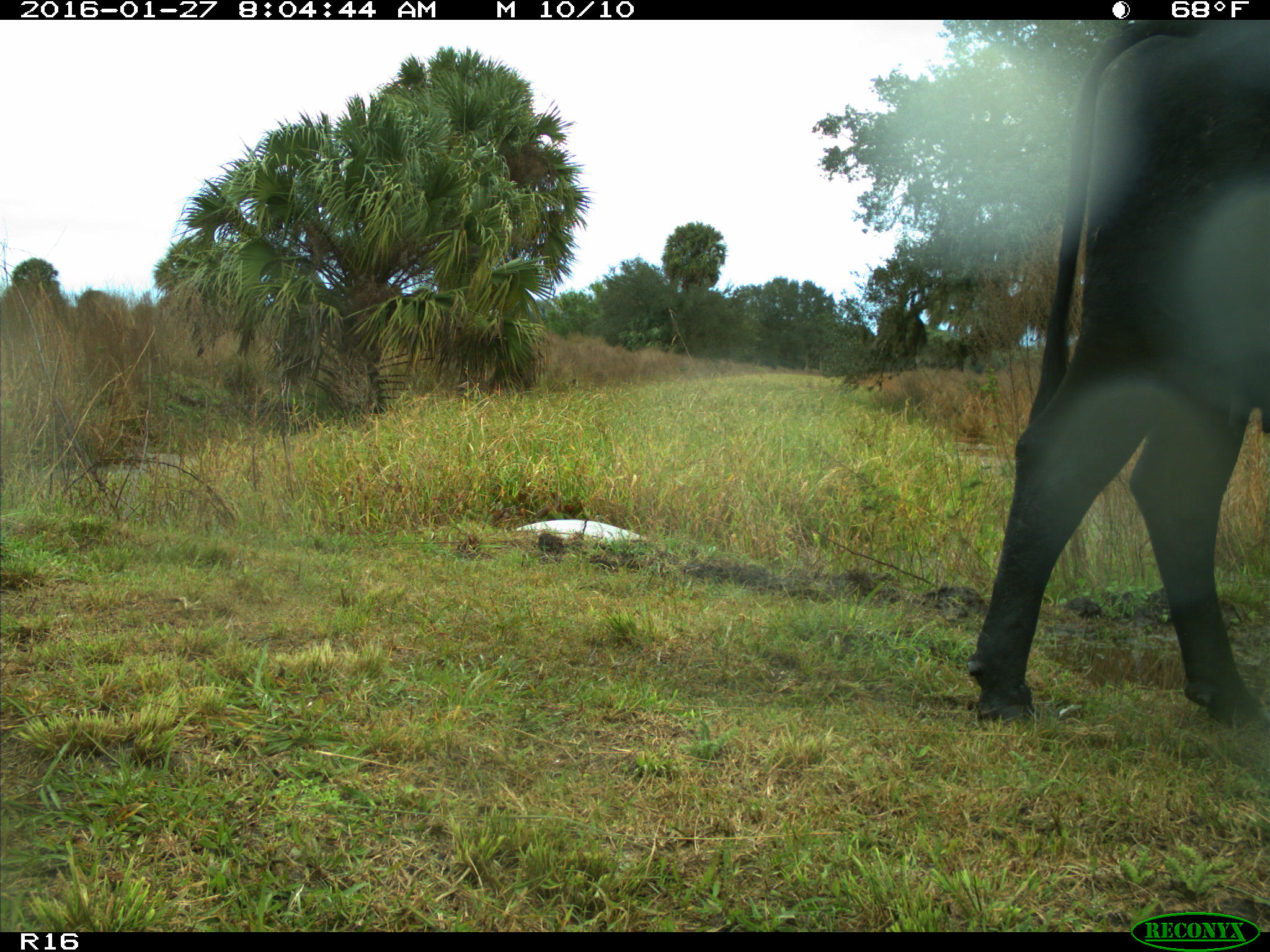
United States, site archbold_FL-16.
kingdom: Animalia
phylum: Chordata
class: Mammalia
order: Artiodactyla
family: Bovidae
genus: Bos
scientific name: Bos taurus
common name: domestic cow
Bos taurus (domestic cow).